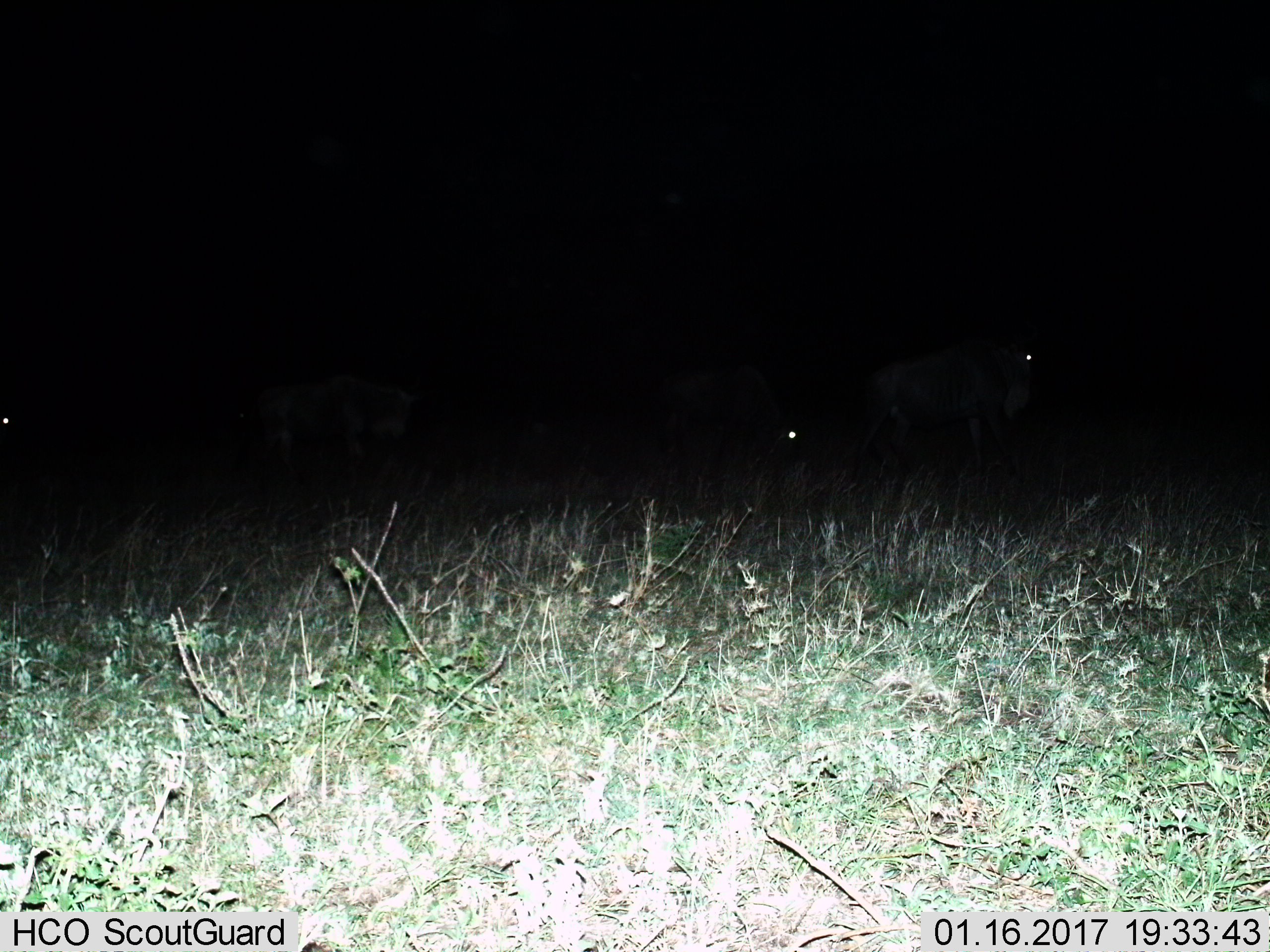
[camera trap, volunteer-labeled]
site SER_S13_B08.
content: unidentified animal